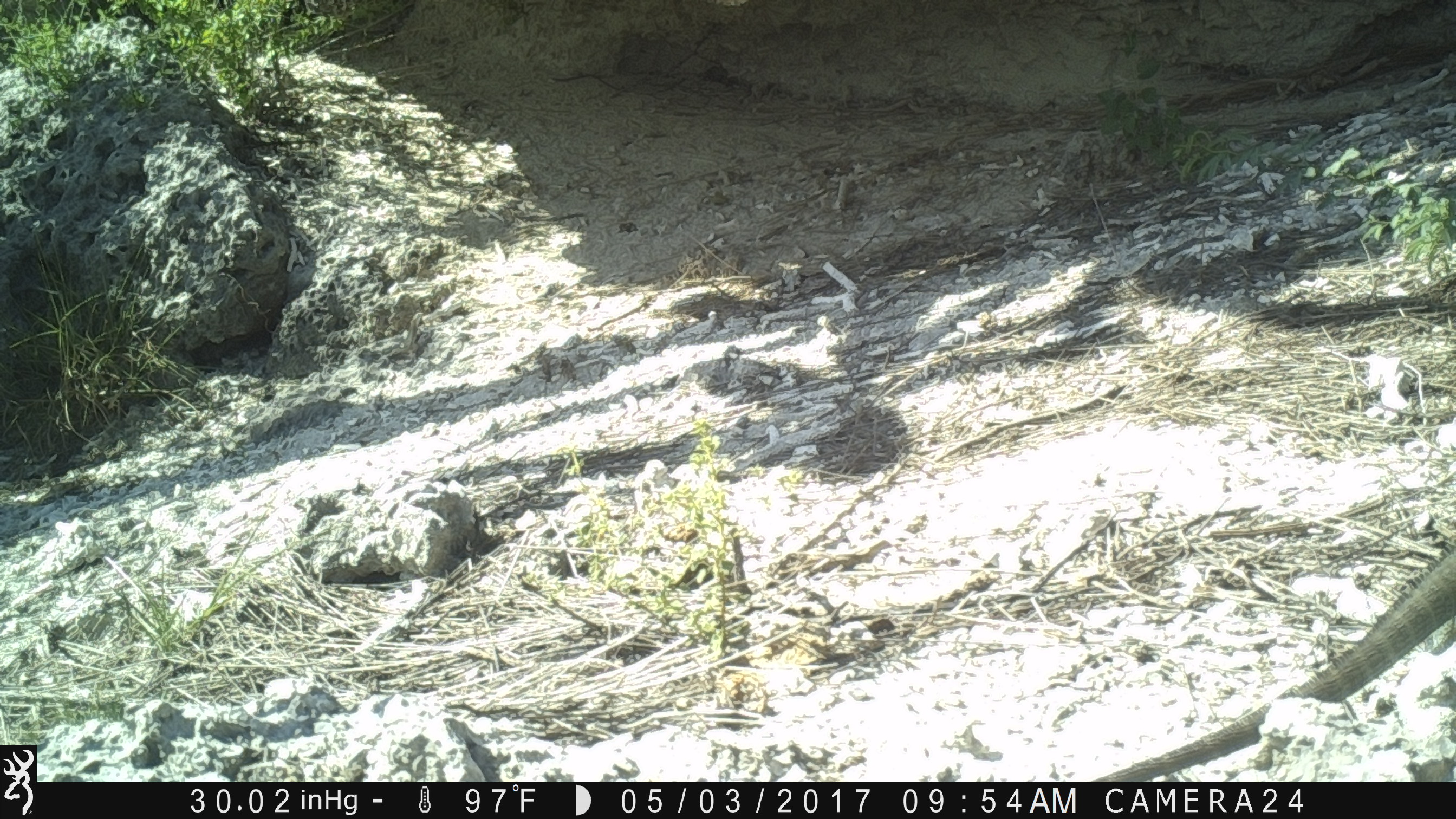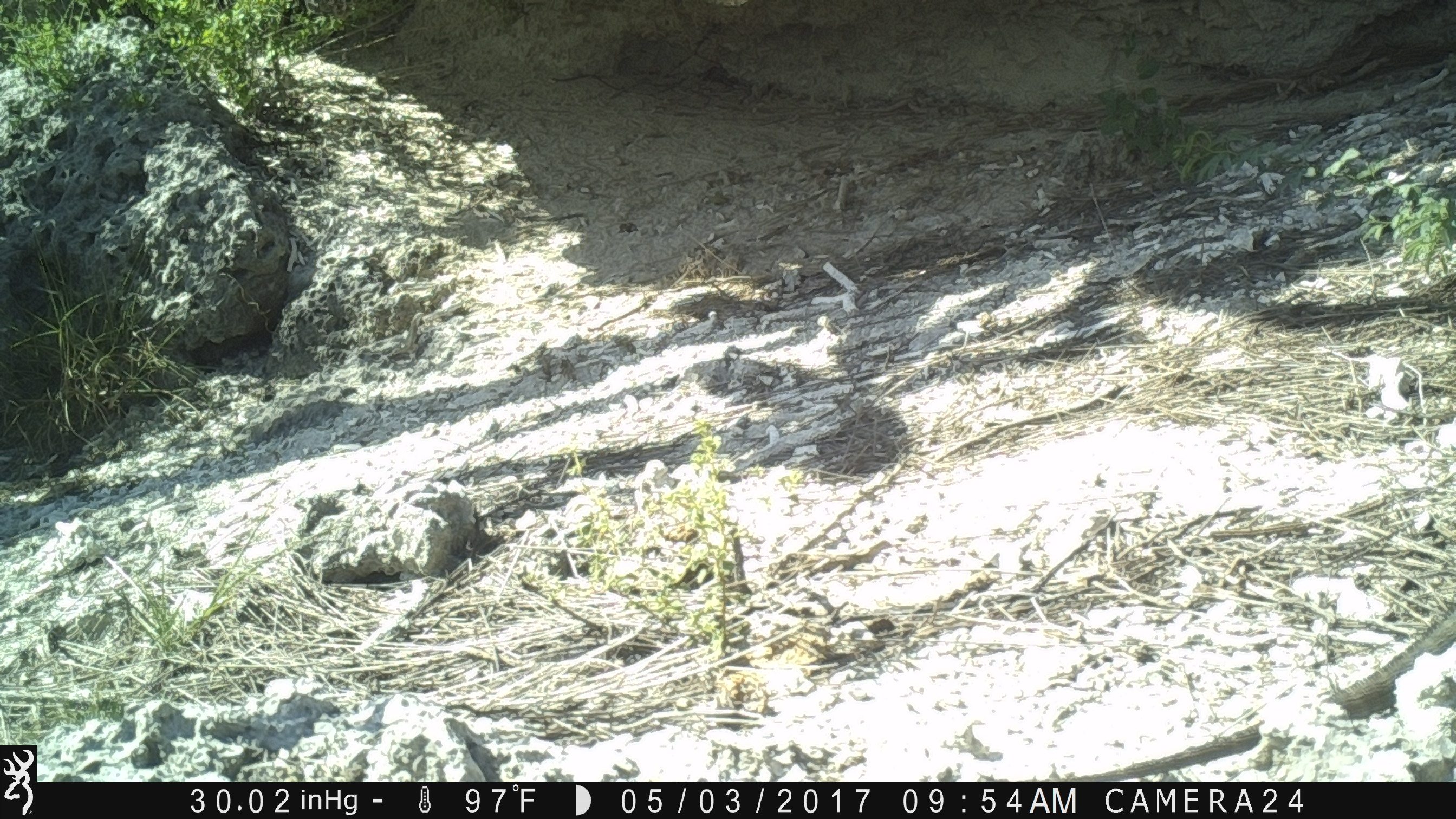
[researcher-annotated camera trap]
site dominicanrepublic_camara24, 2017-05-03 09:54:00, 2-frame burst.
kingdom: Animalia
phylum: Chordata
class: Reptilia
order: Squamata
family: Iguanidae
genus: Iguana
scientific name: Iguana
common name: typical iguanas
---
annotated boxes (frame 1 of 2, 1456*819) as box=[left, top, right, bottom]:
iguana: box=[1091, 511, 1454, 785]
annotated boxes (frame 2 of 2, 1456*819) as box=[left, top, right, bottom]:
iguana: box=[1038, 597, 1456, 782]